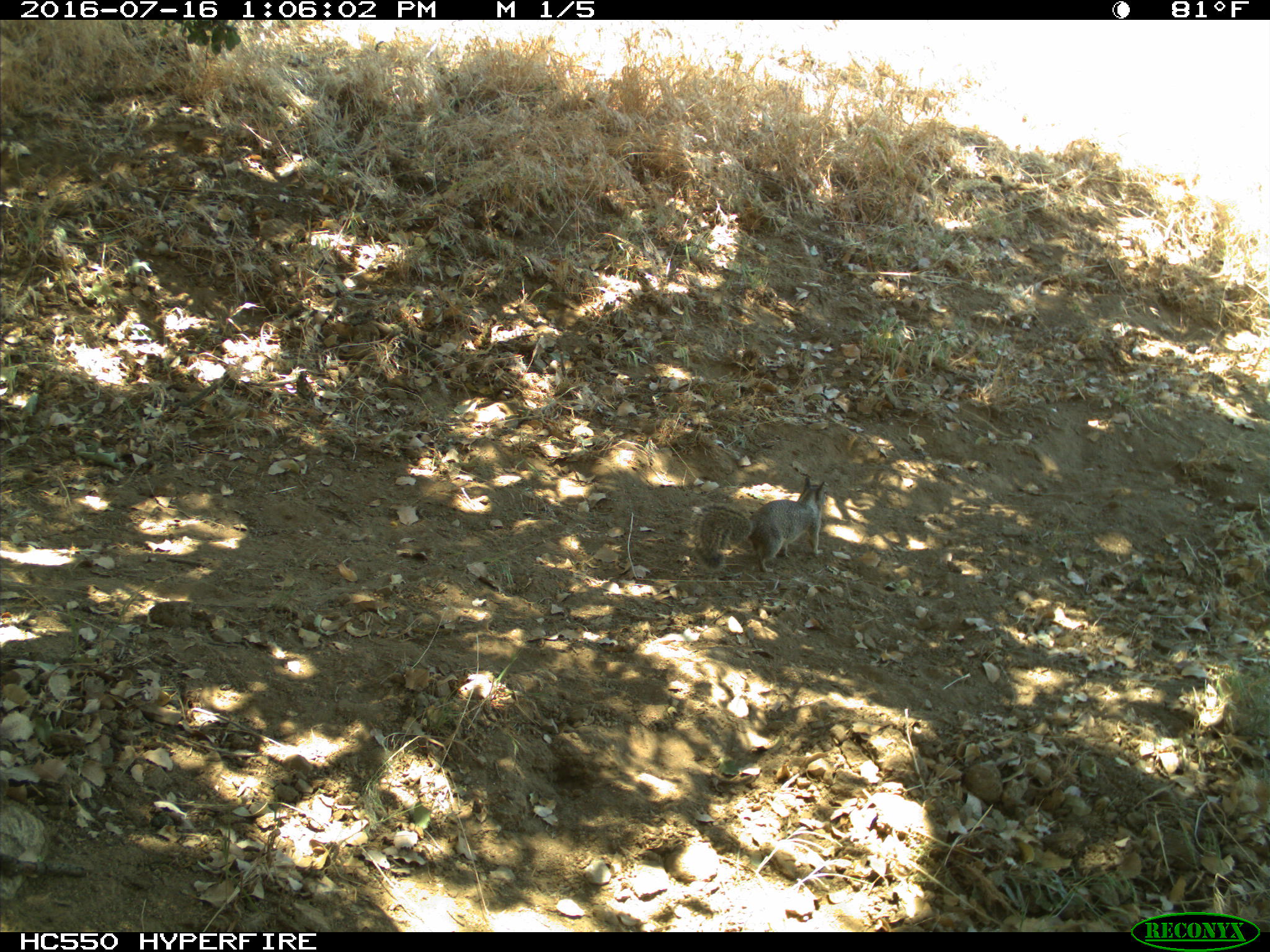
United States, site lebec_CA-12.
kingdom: Animalia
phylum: Chordata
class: Mammalia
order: Rodentia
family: Sciuridae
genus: Otospermophilus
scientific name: Otospermophilus beecheyi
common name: california ground squirrel